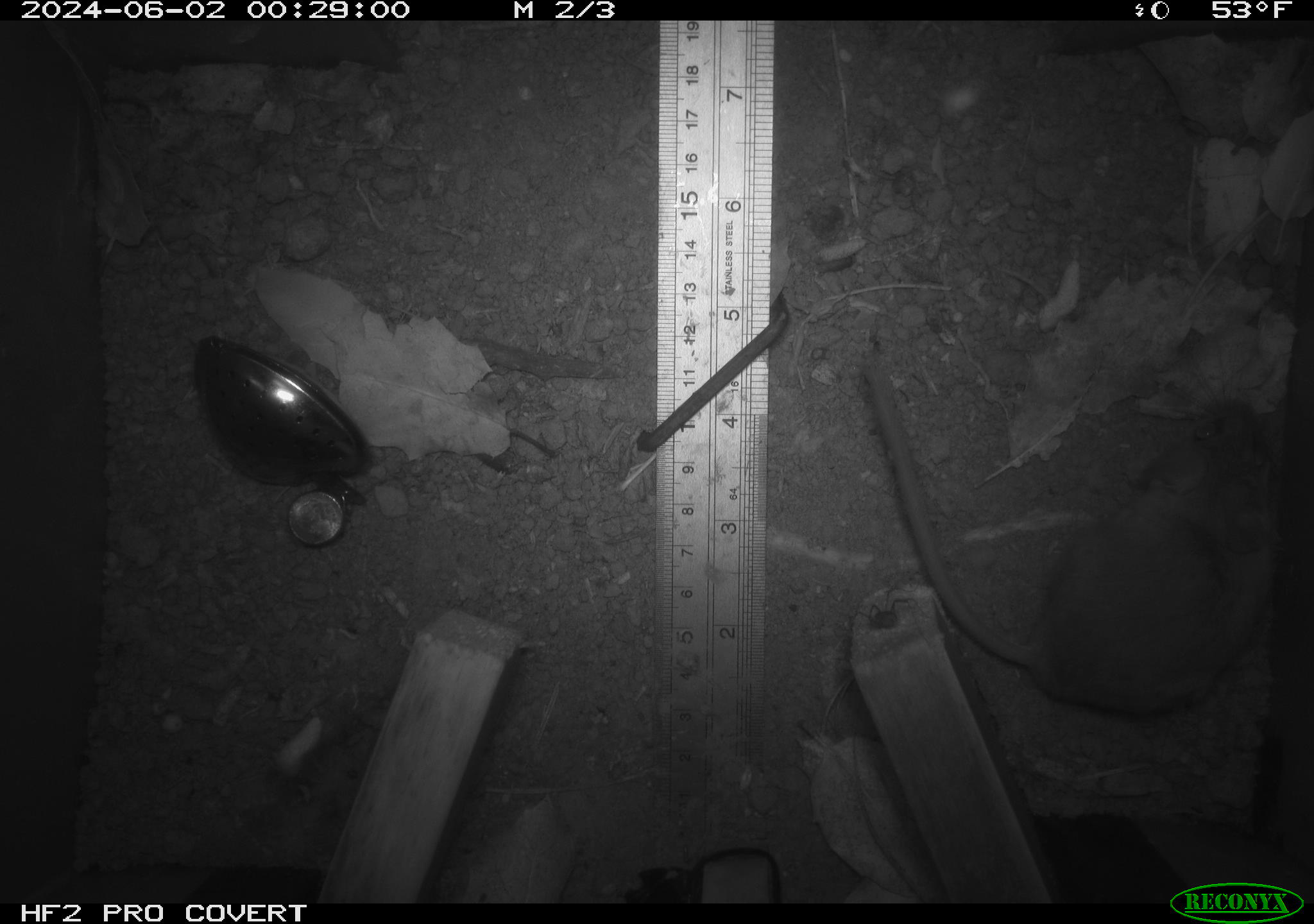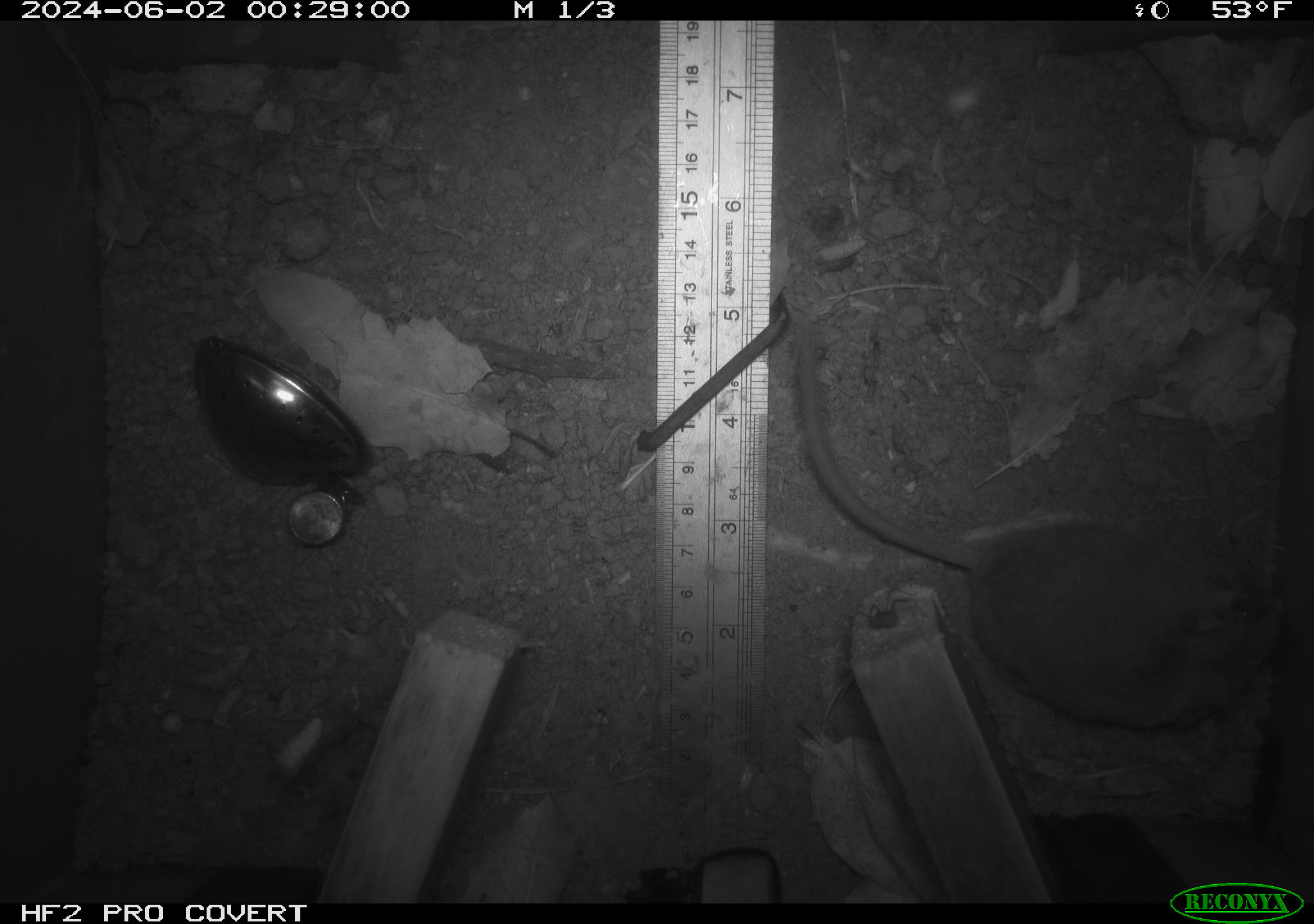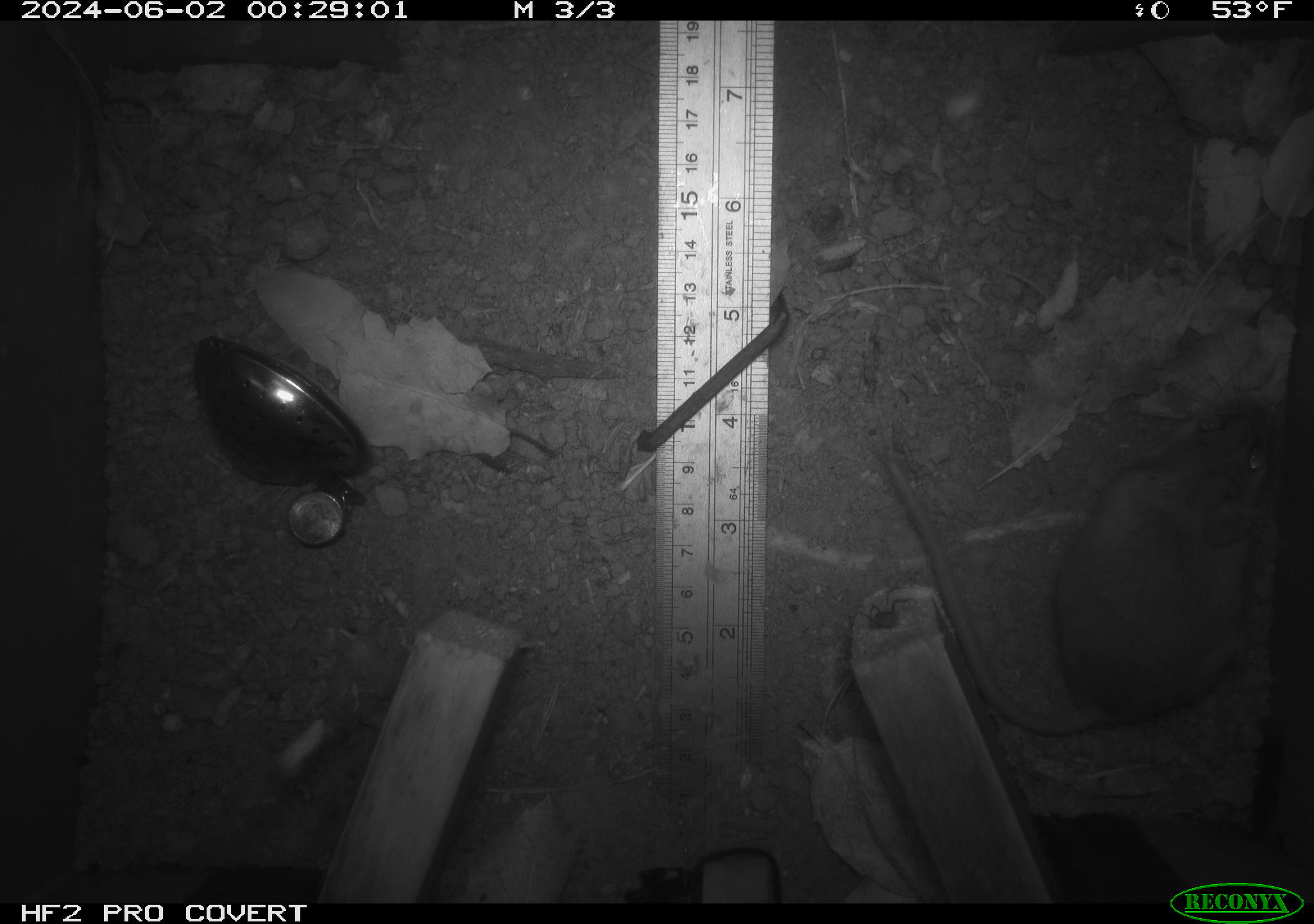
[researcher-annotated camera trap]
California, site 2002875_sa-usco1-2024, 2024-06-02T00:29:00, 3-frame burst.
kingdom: Animalia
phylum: Chordata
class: Mammalia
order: Rodentia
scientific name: Rodentia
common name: mouse species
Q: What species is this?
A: Mouse species (Rodentia).